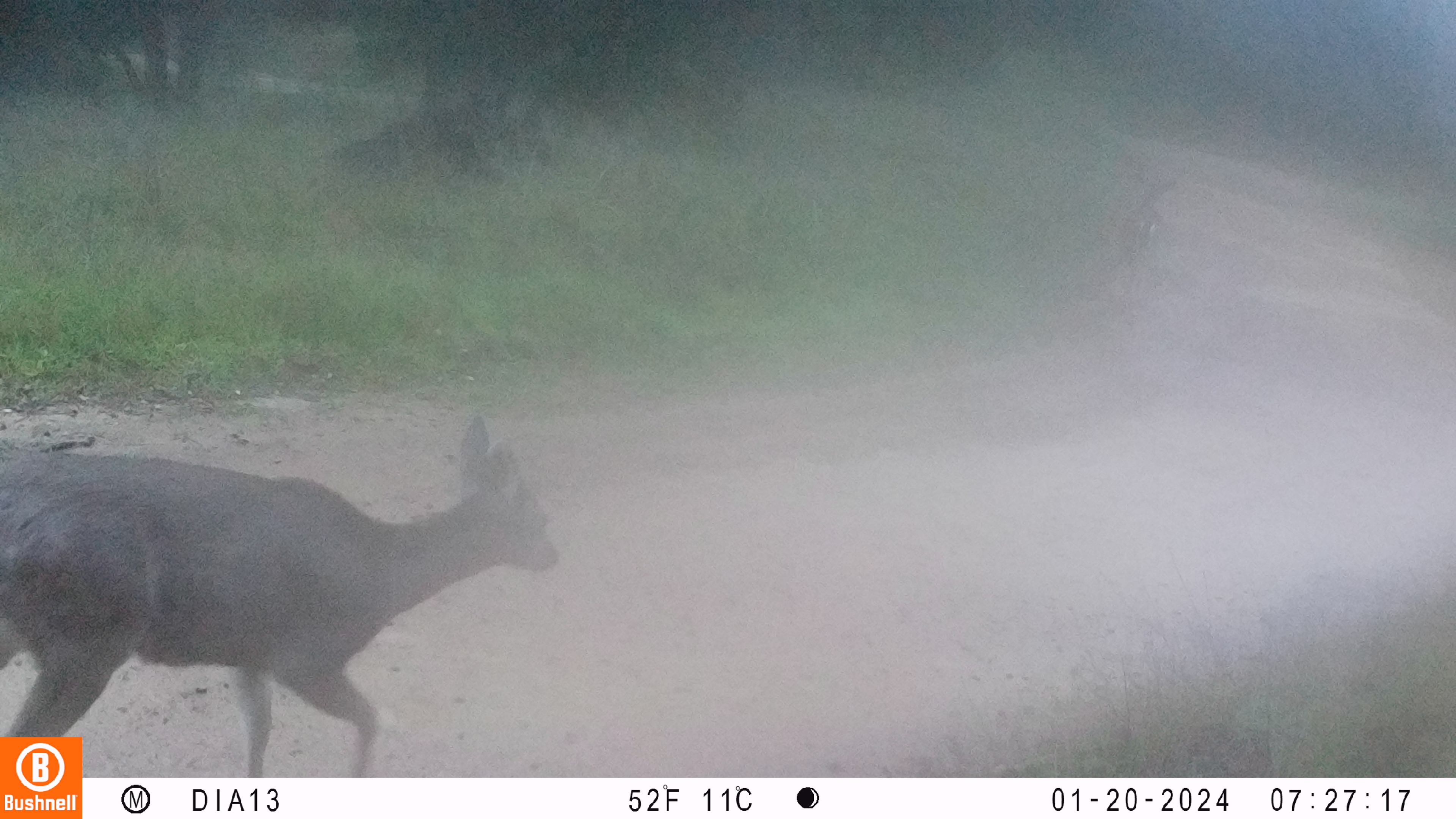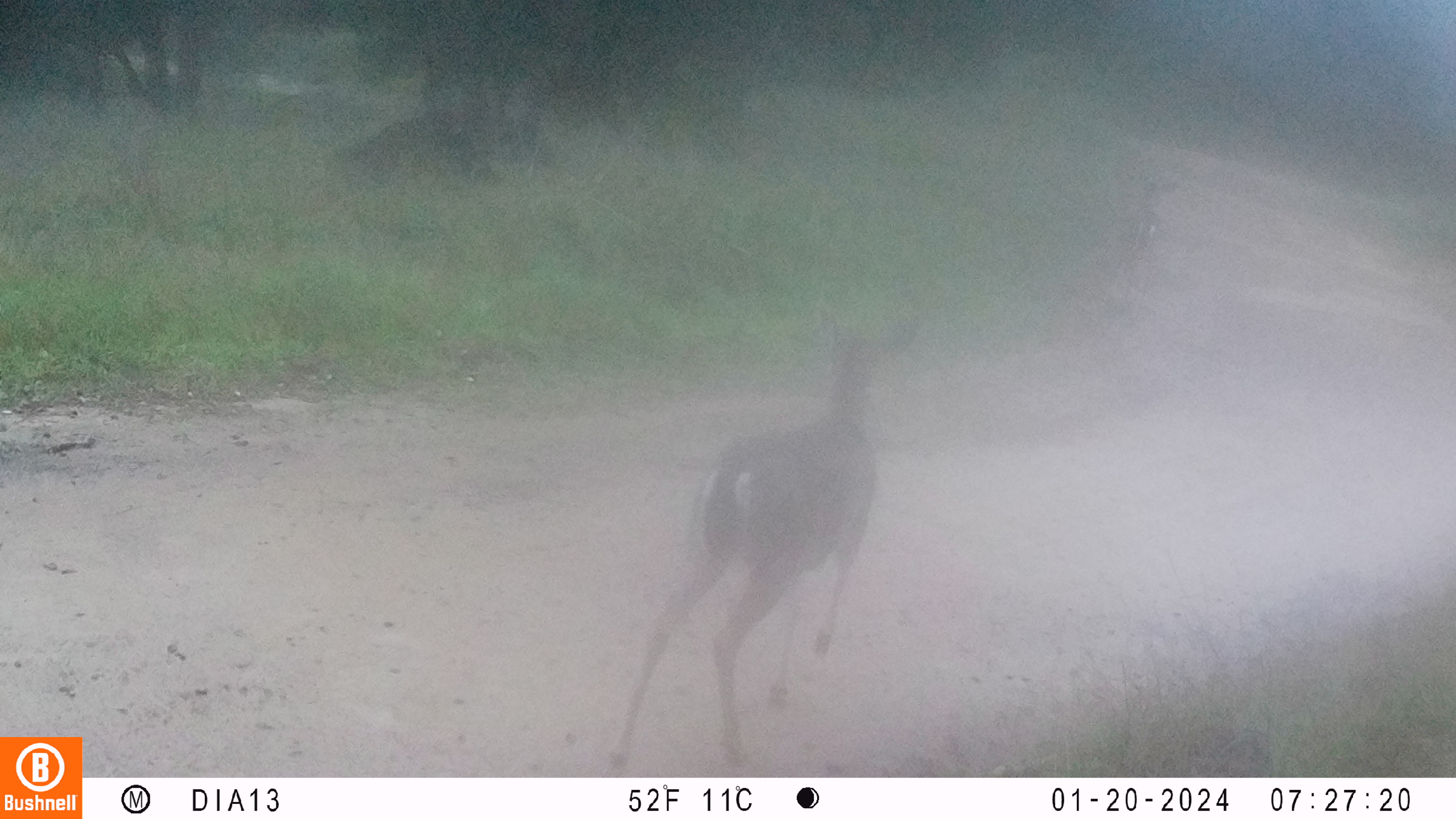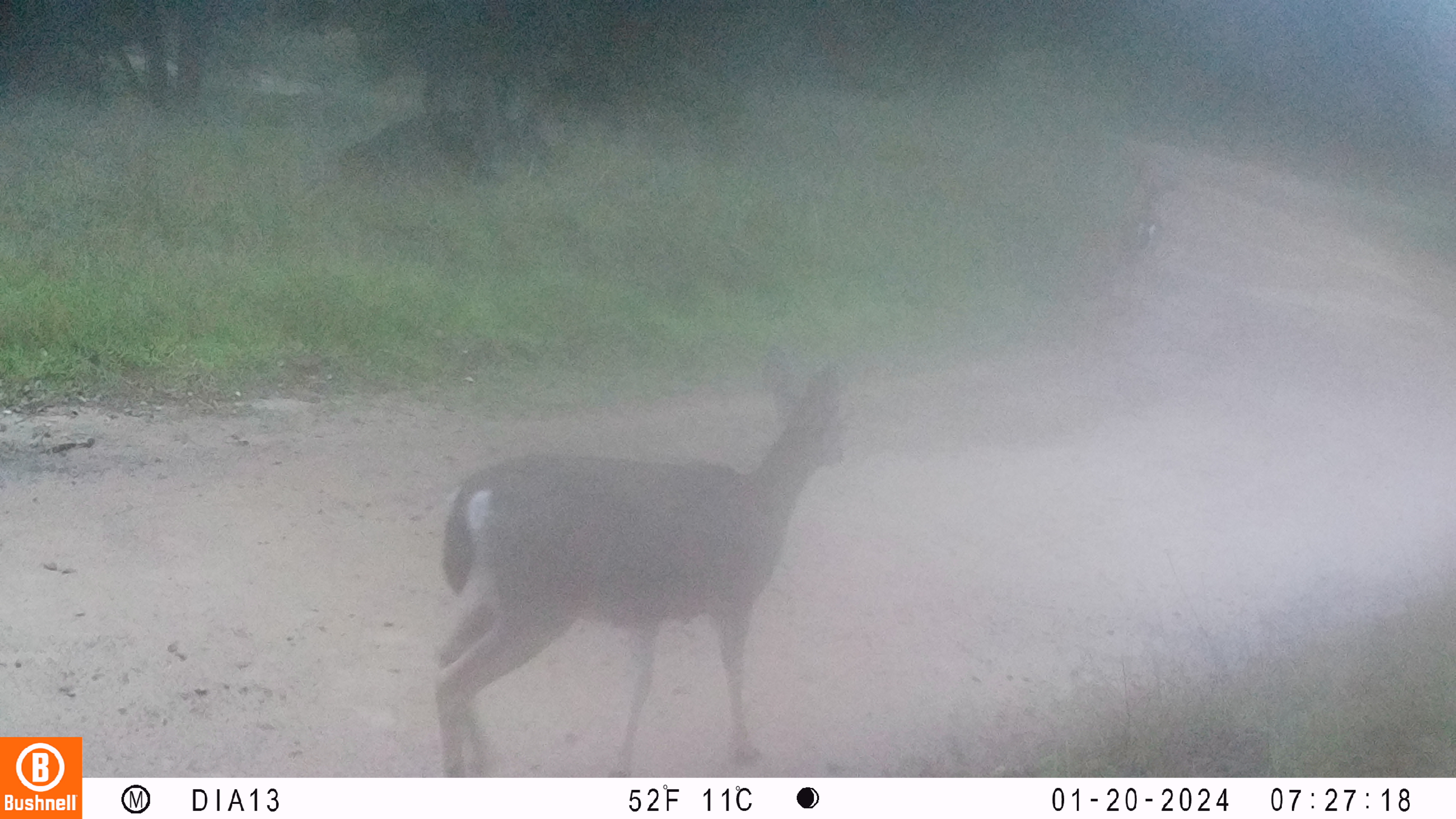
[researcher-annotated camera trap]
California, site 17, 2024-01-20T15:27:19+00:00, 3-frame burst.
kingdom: Animalia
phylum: Chordata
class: Mammalia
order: Artiodactyla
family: Cervidae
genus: Odocoileus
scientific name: Odocoileus hemionus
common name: mule deer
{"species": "mule deer (Odocoileus hemionus)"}